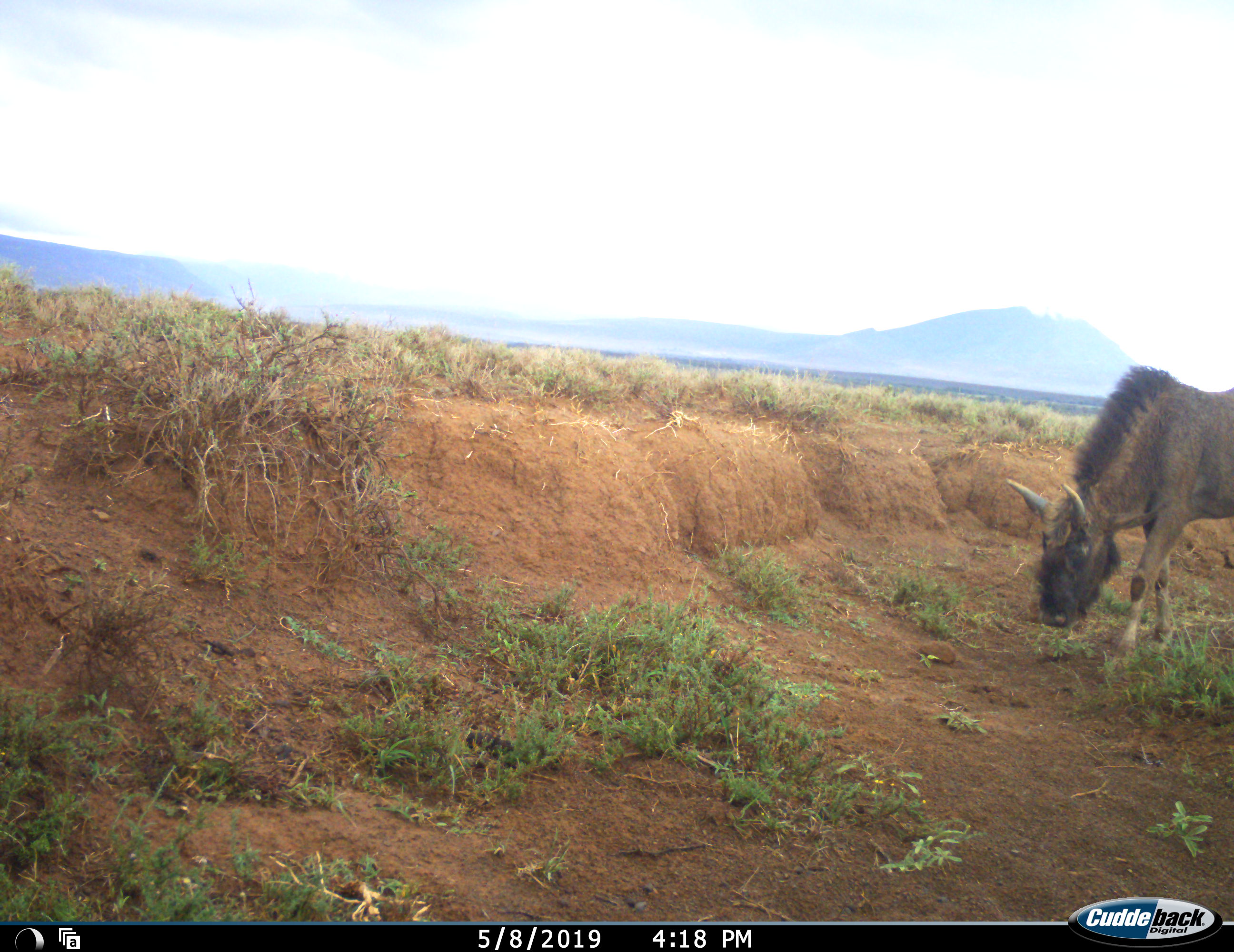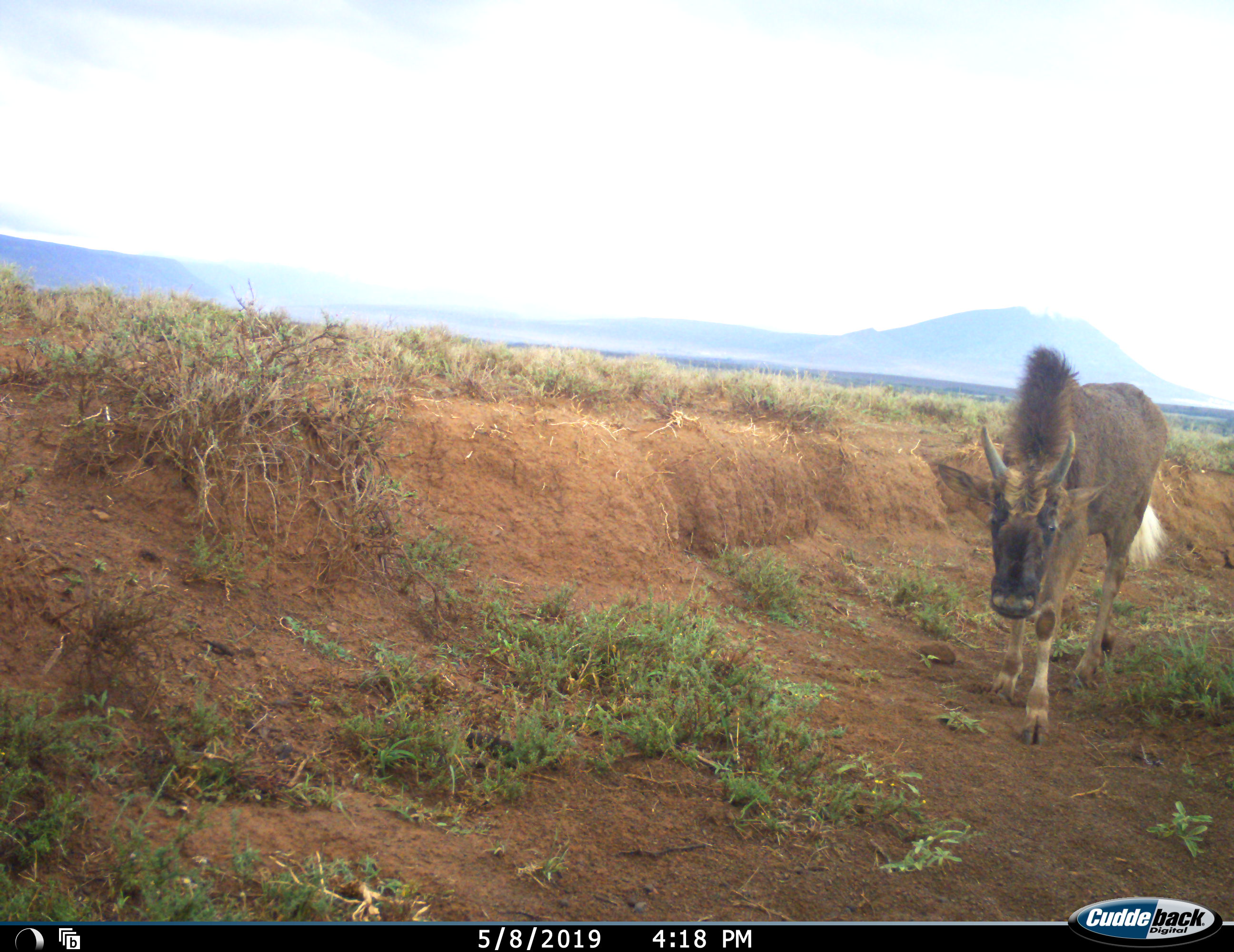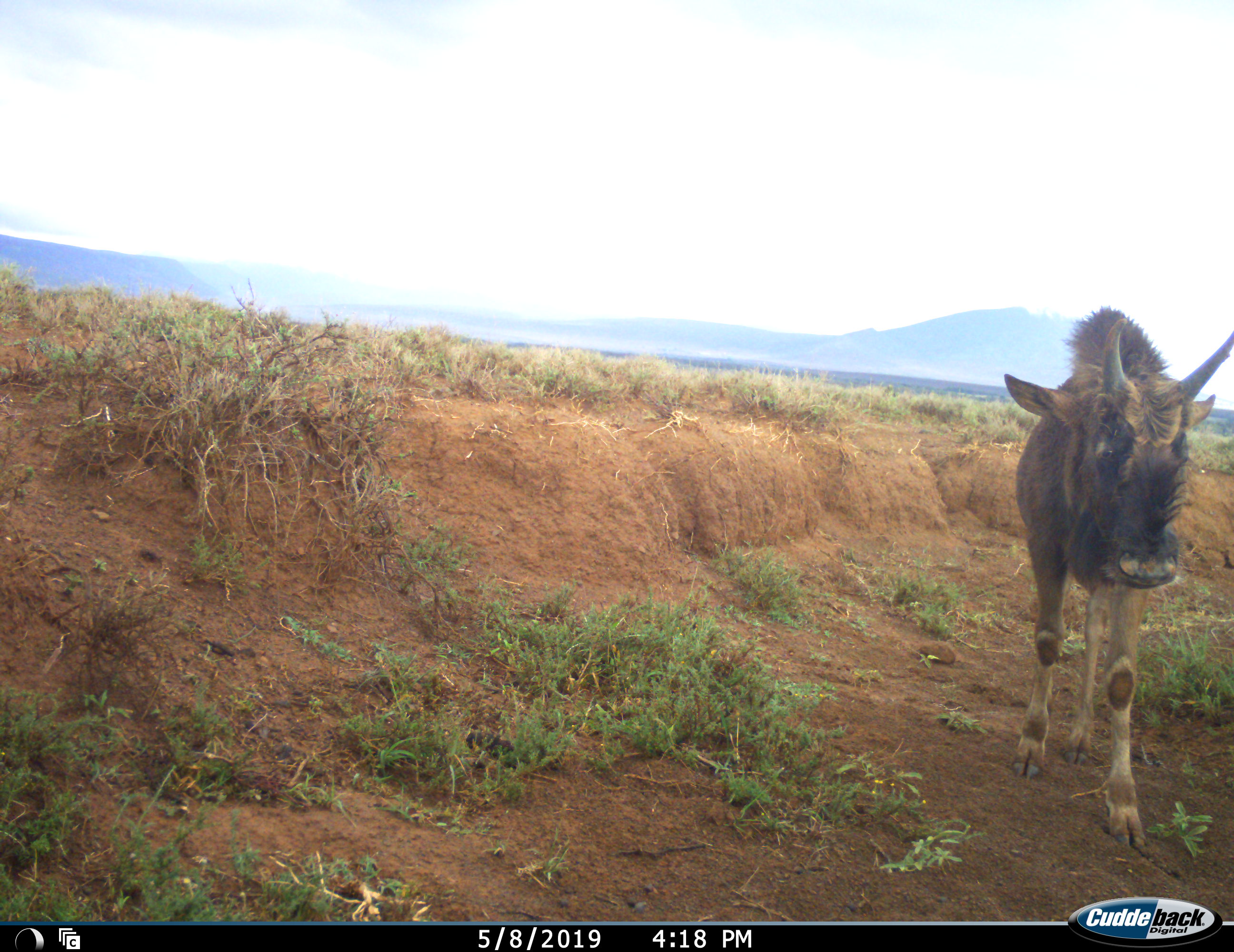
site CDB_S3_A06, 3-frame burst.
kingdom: Animalia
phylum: Chordata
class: Mammalia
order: Artiodactyla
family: Bovidae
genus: Connochaetes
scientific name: Connochaetes gnou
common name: black wildebeest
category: wildebeestblack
Wildebeestblack (black wildebeest) (Connochaetes gnou), count 1. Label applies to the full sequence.